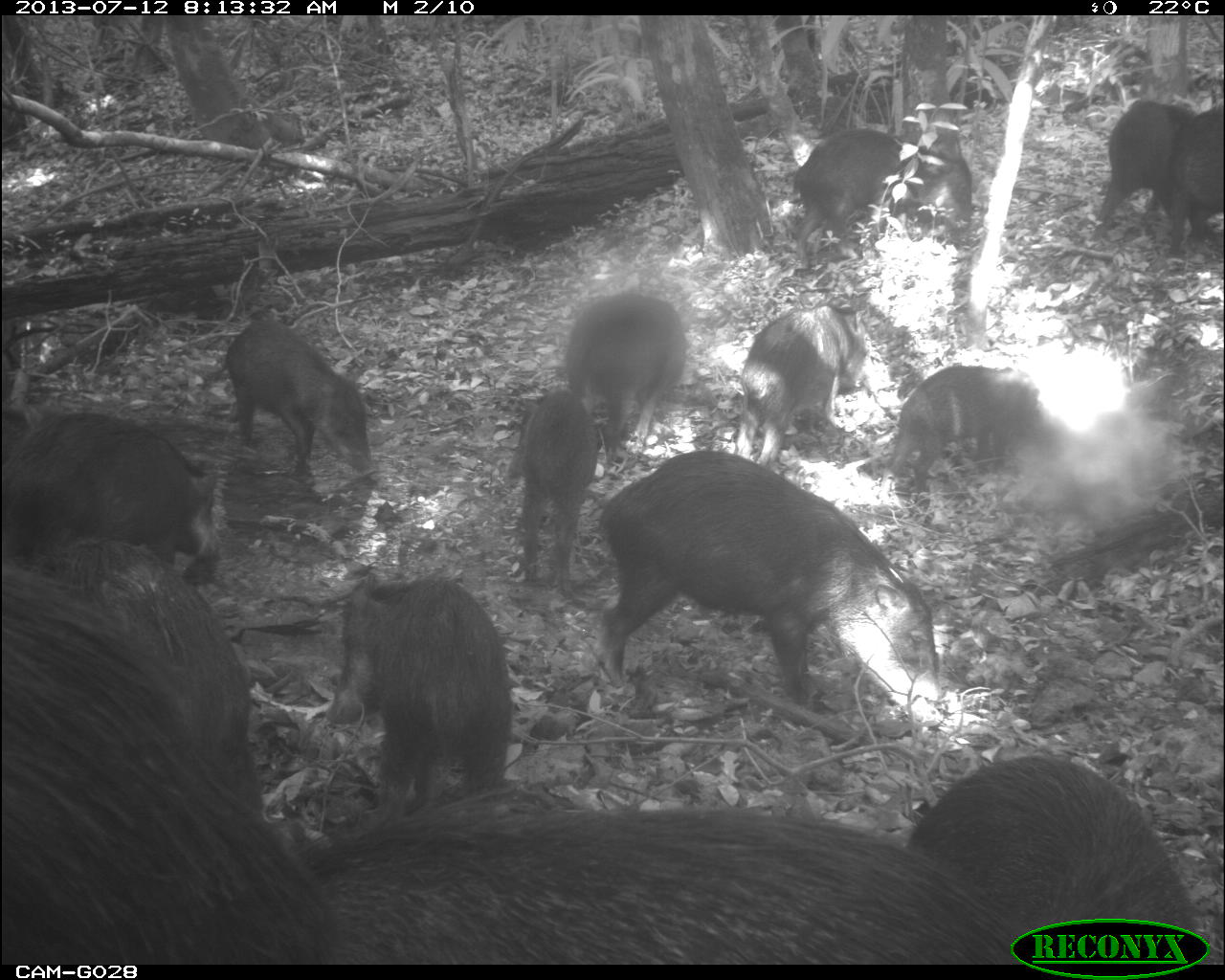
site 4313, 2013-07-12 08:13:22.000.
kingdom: Animalia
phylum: Chordata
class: Mammalia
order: Artiodactyla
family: Tayassuidae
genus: Tayassu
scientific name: Tayassu pecari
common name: white-lipped peccary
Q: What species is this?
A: Tayassu pecari (white-lipped peccary).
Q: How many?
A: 20.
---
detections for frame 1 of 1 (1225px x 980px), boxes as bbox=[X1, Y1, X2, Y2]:
tayassu pecari: bbox=[118, 809, 921, 963]; bbox=[592, 449, 941, 723]; bbox=[0, 565, 242, 826]; bbox=[912, 752, 1206, 963]; bbox=[334, 570, 513, 789]; bbox=[0, 413, 204, 565]; bbox=[223, 321, 375, 488]; bbox=[791, 127, 975, 259]; bbox=[728, 303, 864, 464]; bbox=[558, 286, 689, 452]; bbox=[502, 391, 605, 598]; bbox=[877, 364, 1042, 484]; bbox=[1094, 99, 1225, 242]